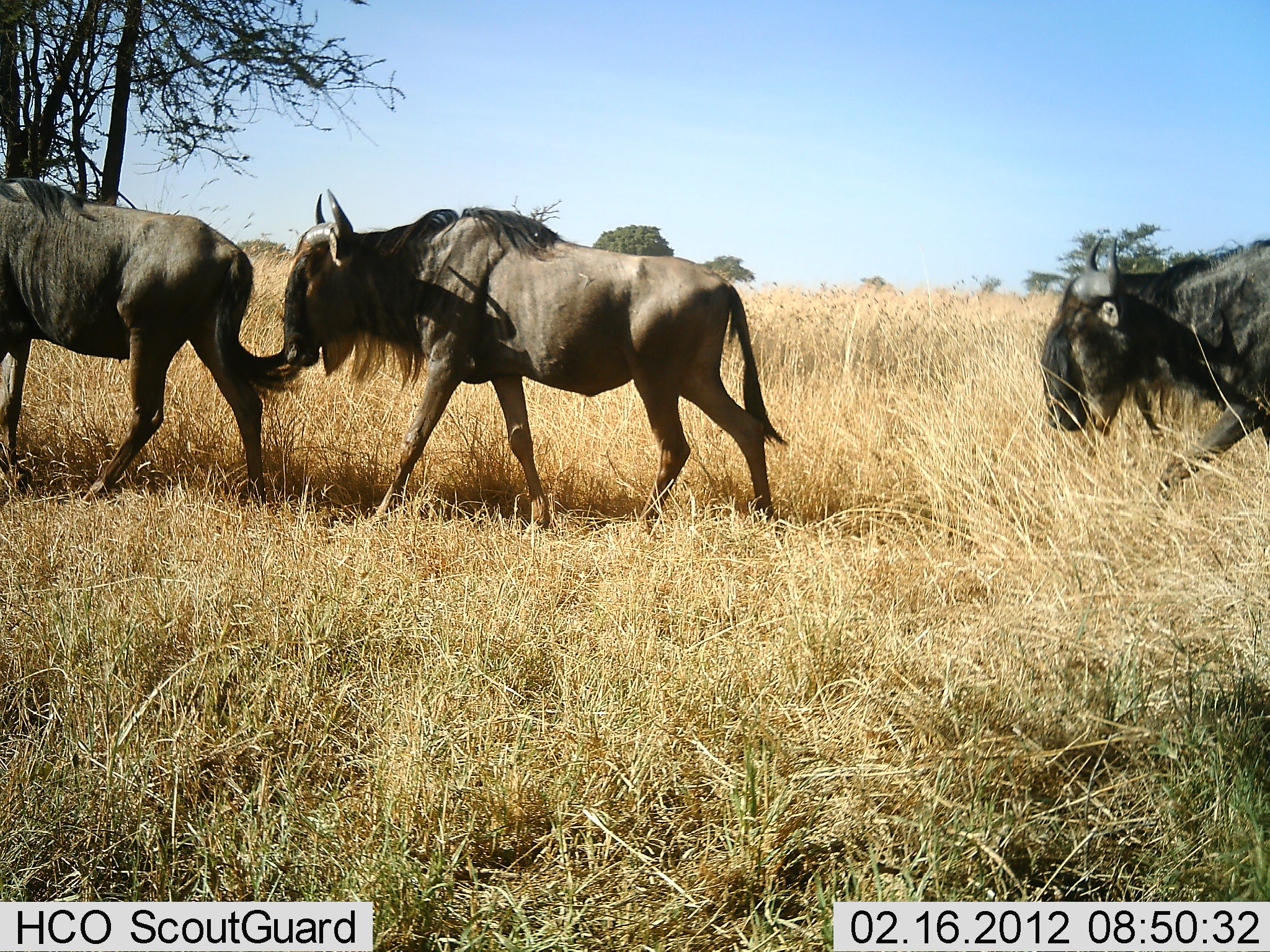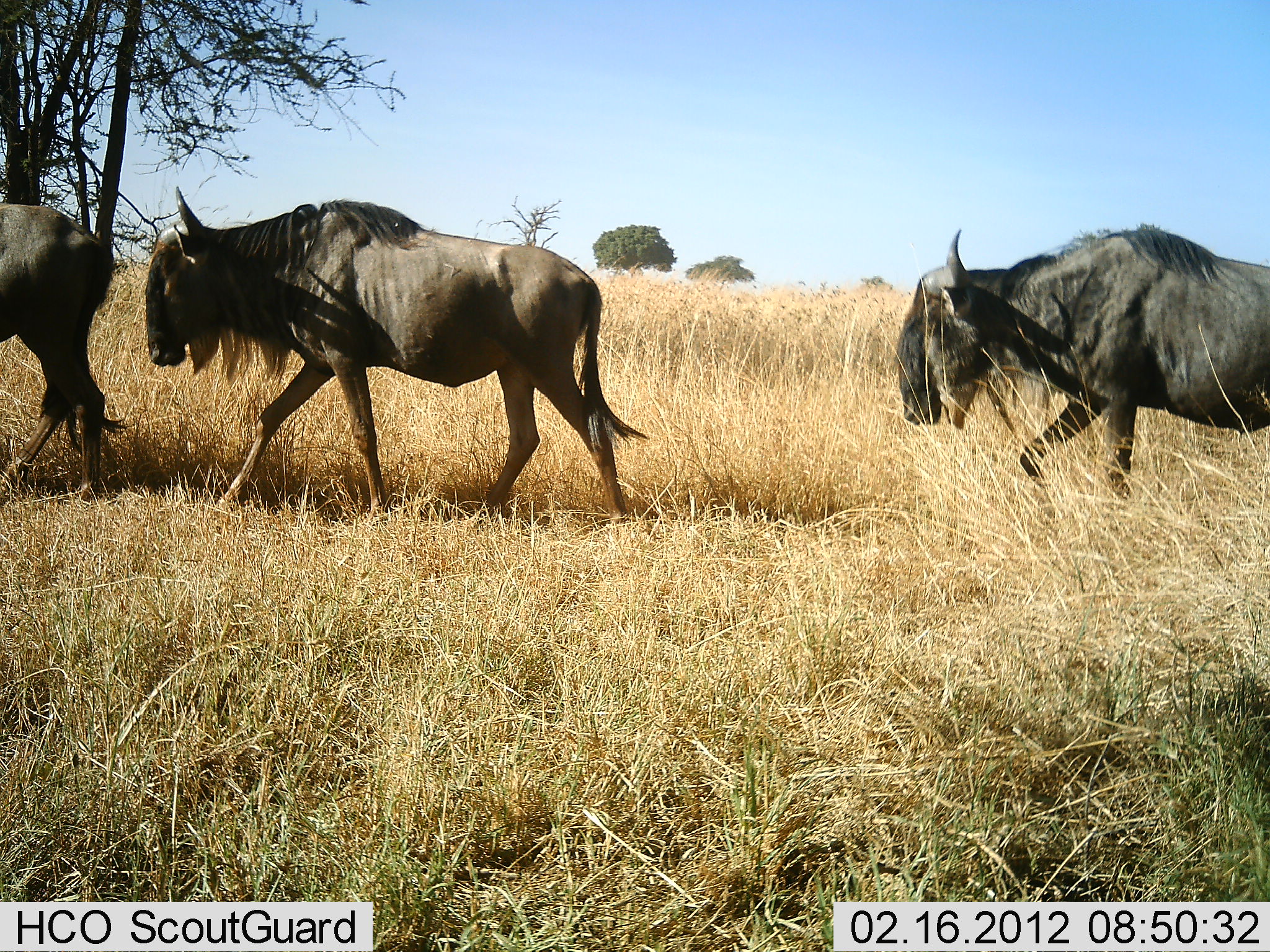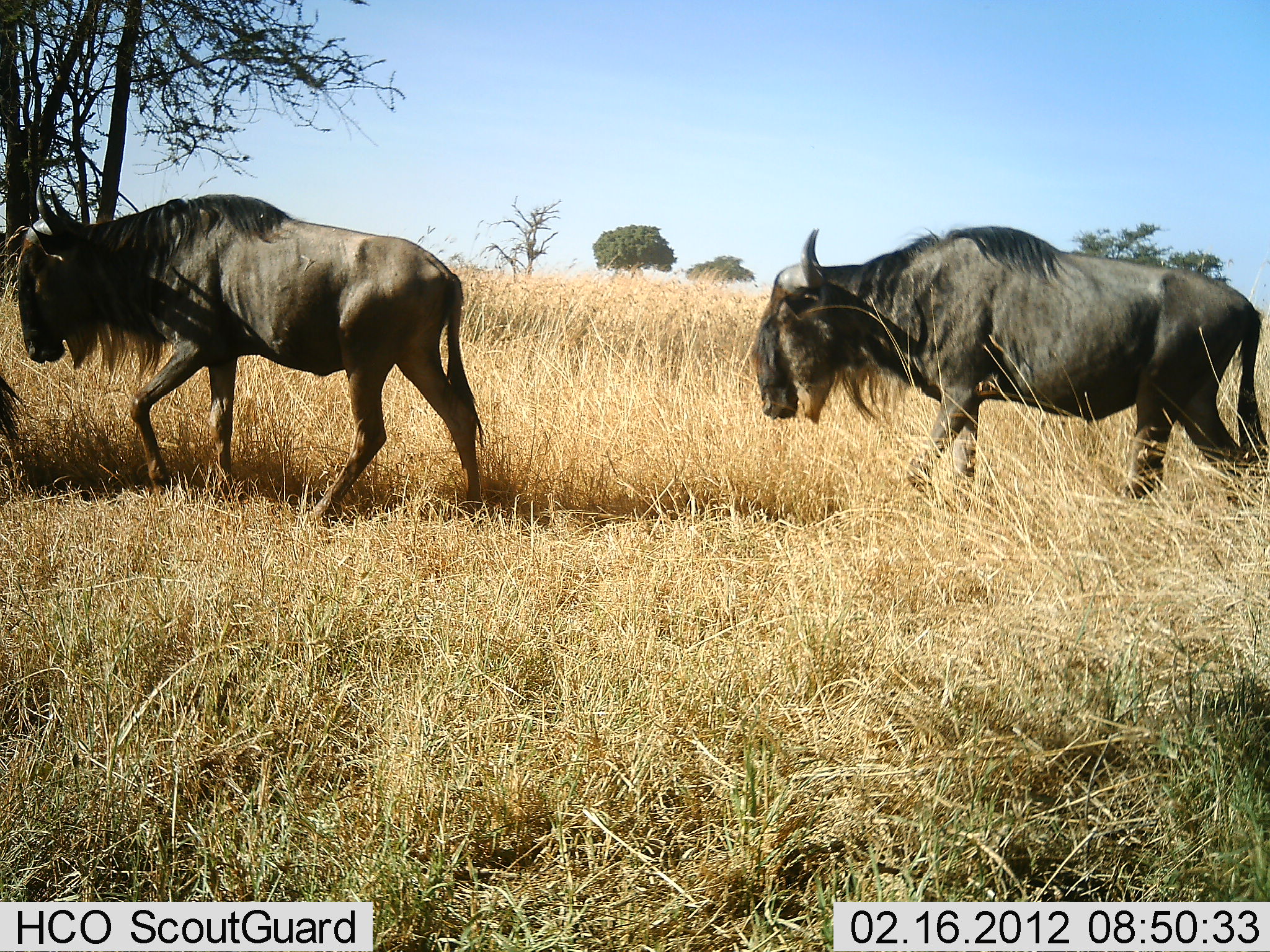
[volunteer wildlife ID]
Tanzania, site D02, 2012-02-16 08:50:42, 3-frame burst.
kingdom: Animalia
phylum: Chordata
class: Mammalia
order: Artiodactyla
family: Bovidae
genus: Connochaetes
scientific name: Connochaetes taurinus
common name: blue wildebeest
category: wildebeest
Wildebeest (blue wildebeest) (Connochaetes taurinus), count 3. Behavior (volunteer vote fractions): standing 4%, resting 0%, moving 96%, interacting 0%. Young present (vote fraction): 0%. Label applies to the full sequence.